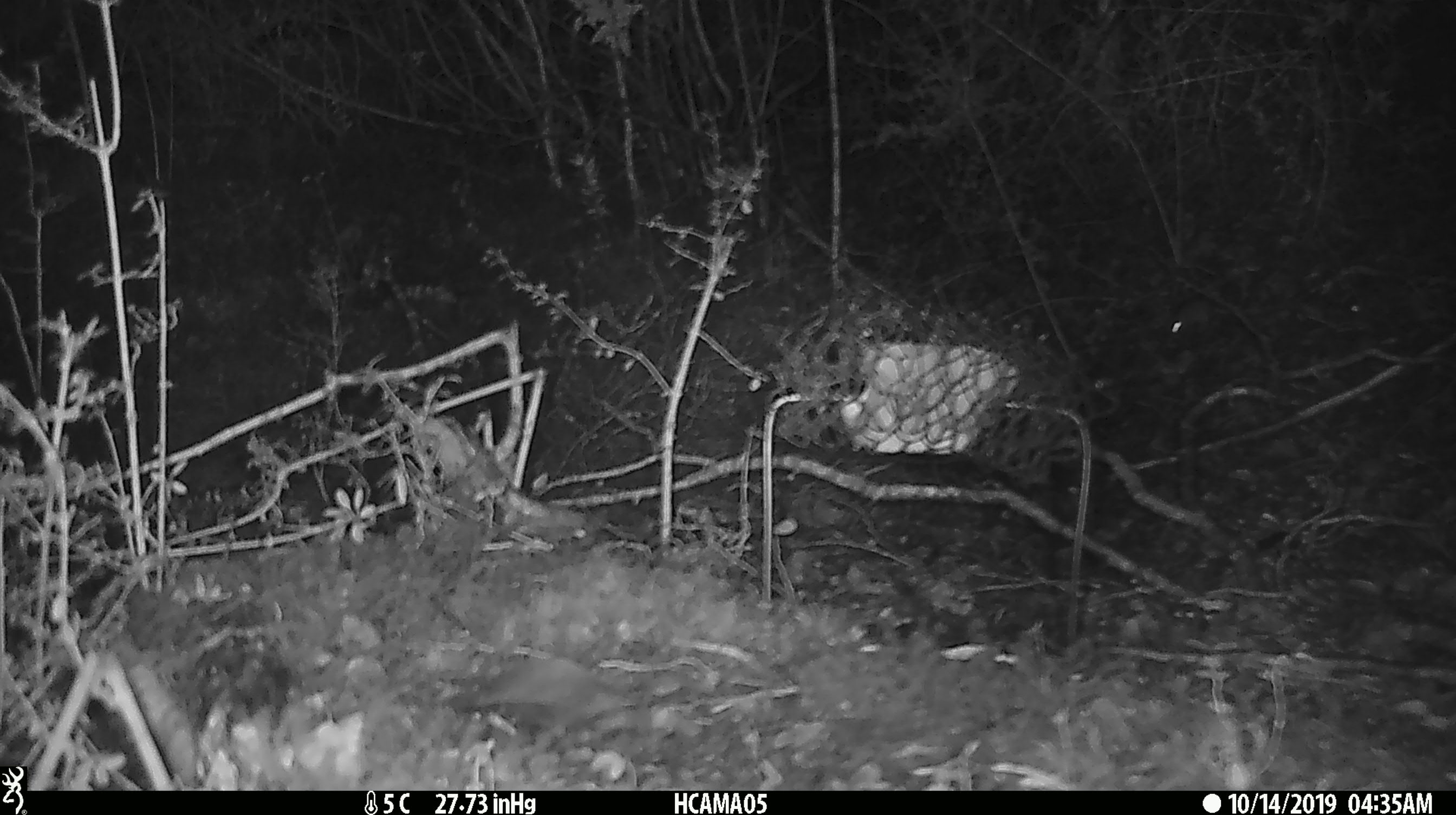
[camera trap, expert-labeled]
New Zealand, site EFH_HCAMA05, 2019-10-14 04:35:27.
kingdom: Animalia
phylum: Chordata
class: Mammalia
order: Rodentia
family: Muridae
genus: Mus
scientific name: Mus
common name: mouse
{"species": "mouse (Mus)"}